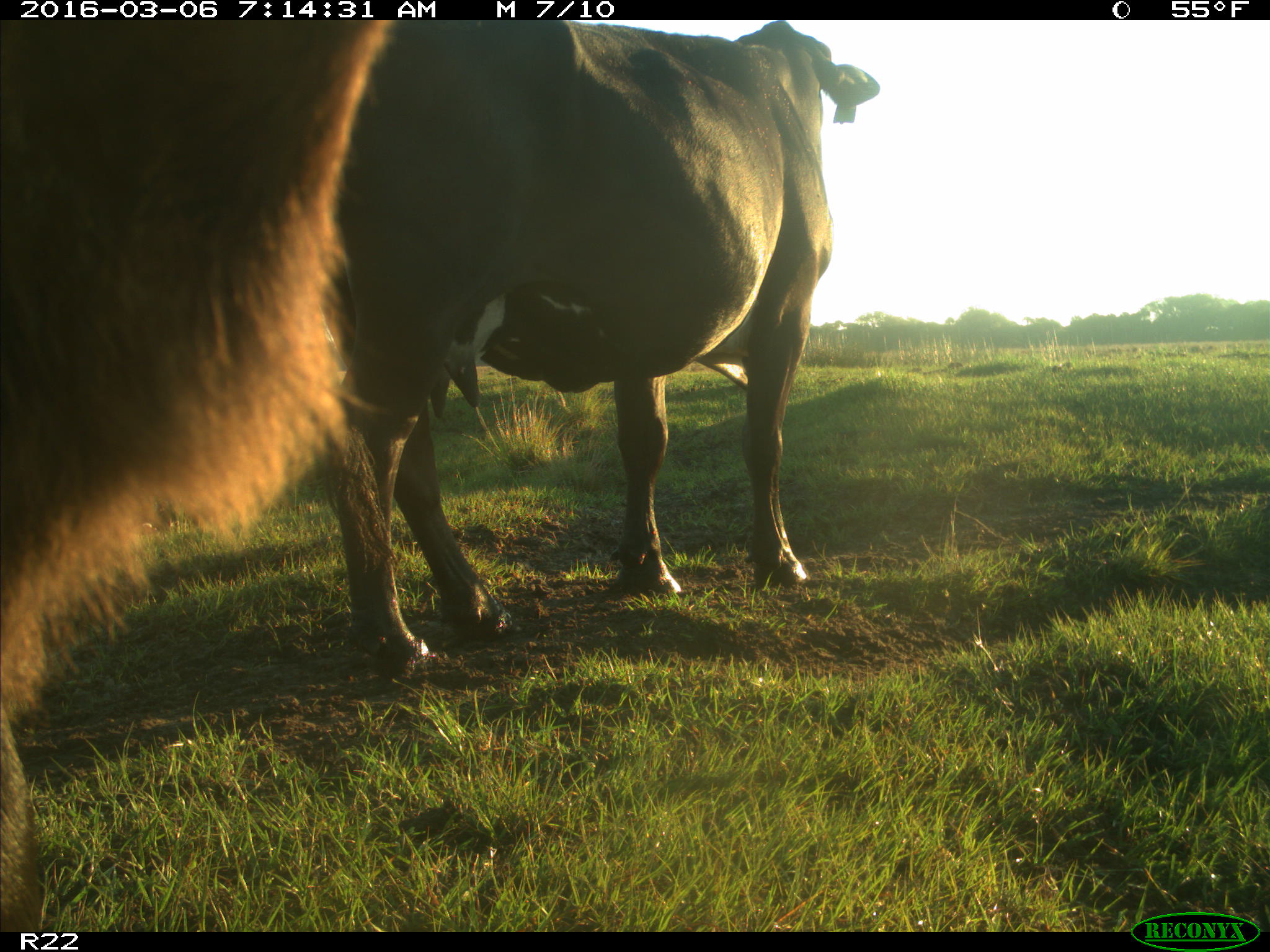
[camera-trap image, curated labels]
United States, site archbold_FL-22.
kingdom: Animalia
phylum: Chordata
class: Mammalia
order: Artiodactyla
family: Bovidae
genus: Bos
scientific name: Bos taurus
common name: domestic cow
Bos taurus (domestic cow).